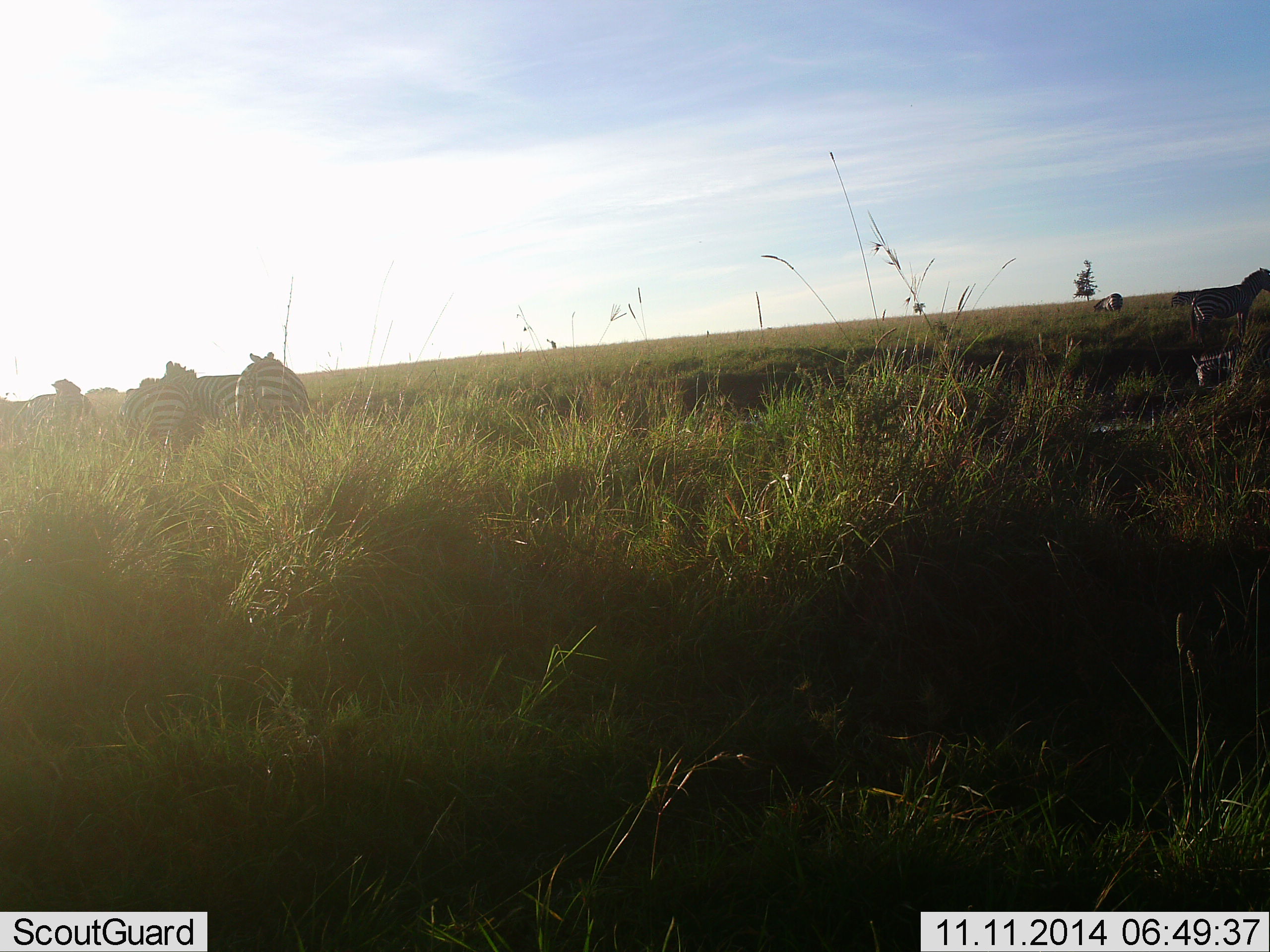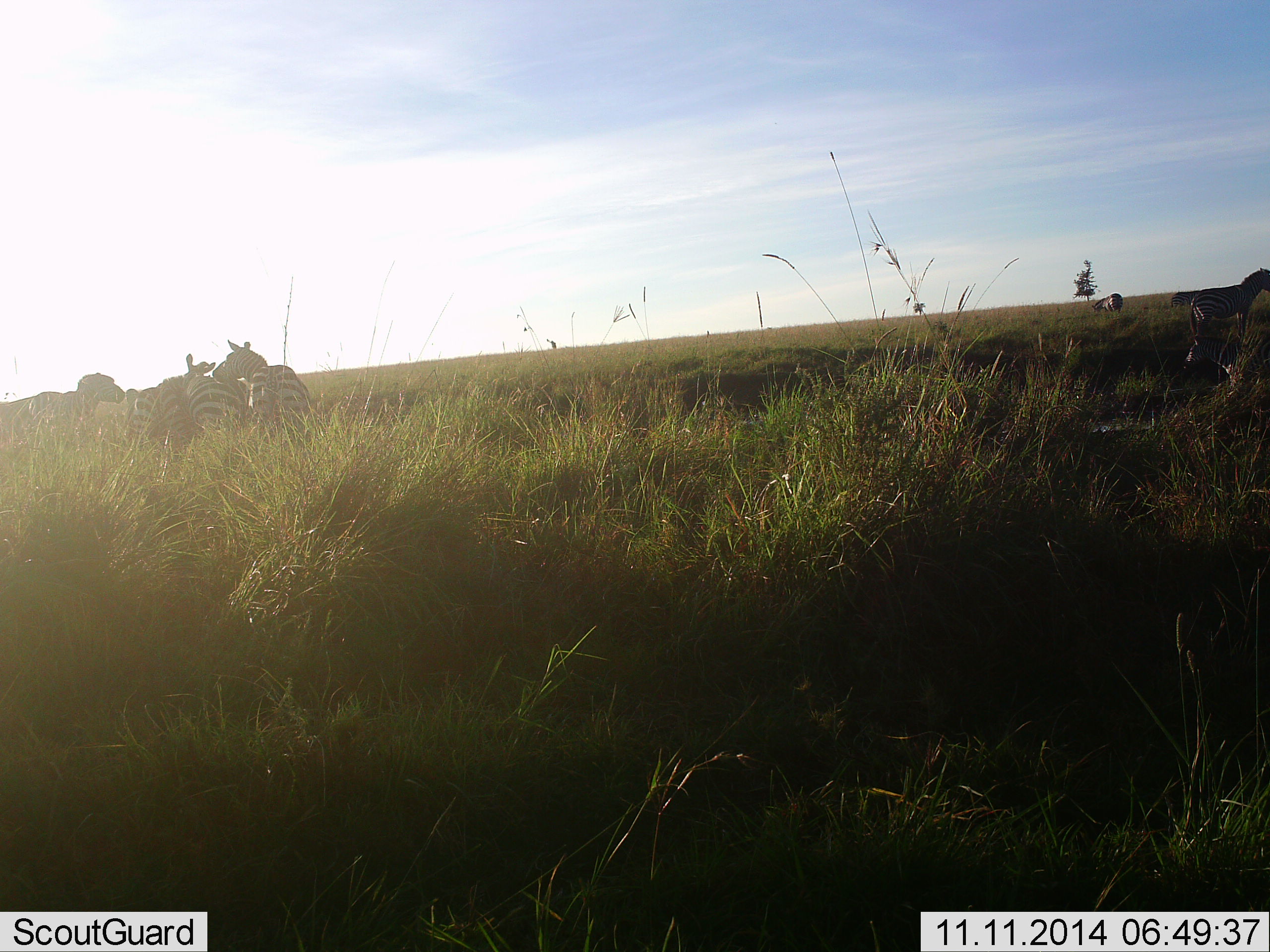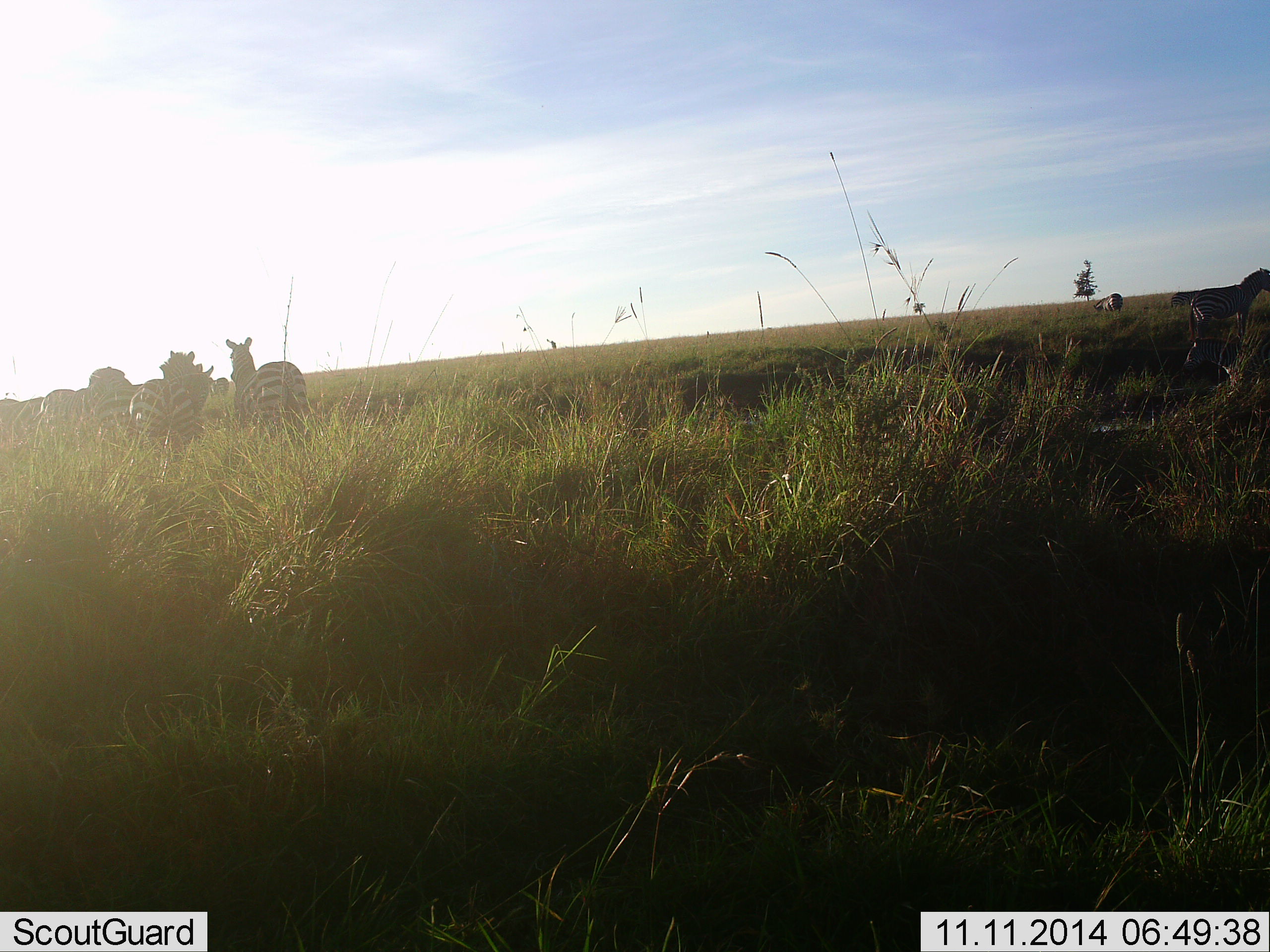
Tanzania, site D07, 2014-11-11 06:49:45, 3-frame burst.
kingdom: Animalia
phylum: Chordata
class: Mammalia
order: Perissodactyla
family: Equidae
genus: Equus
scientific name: Equus quagga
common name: plains zebra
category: zebra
Zebra (plains zebra) (Equus quagga), count 6. Behavior (volunteer vote fractions): standing 82%, resting 9%, moving 64%, interacting 45%. Young present (vote fraction): 18%. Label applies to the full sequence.